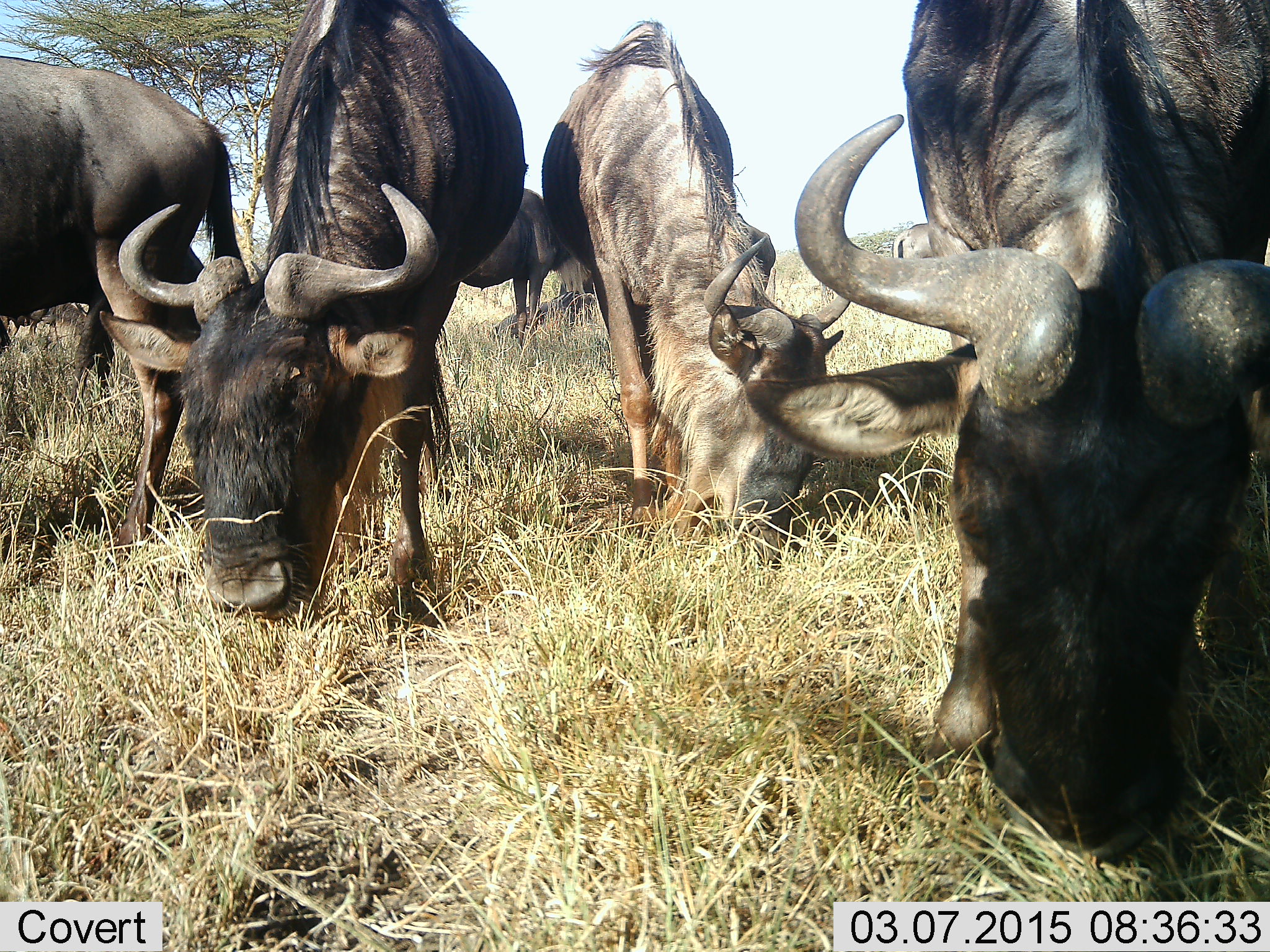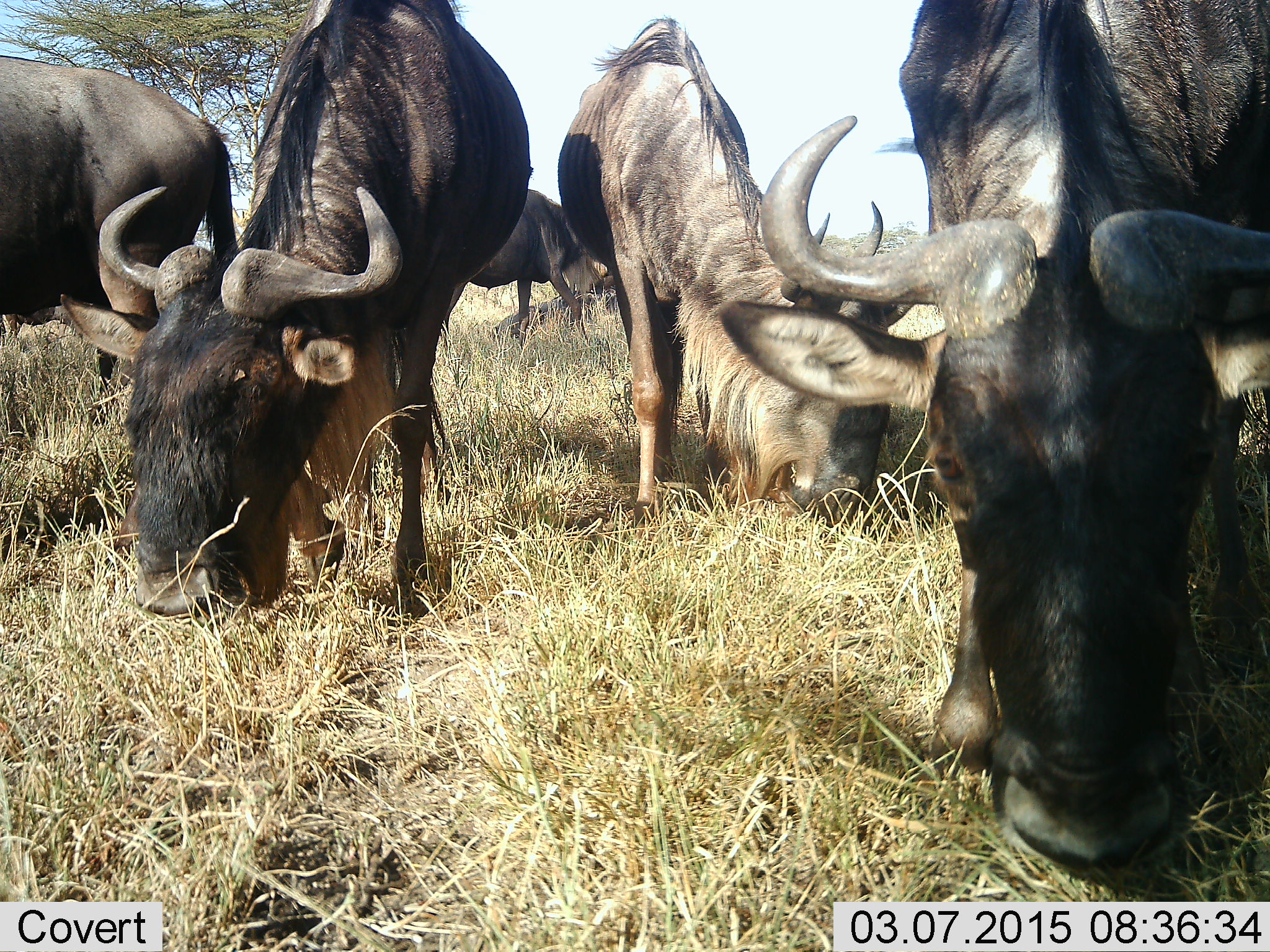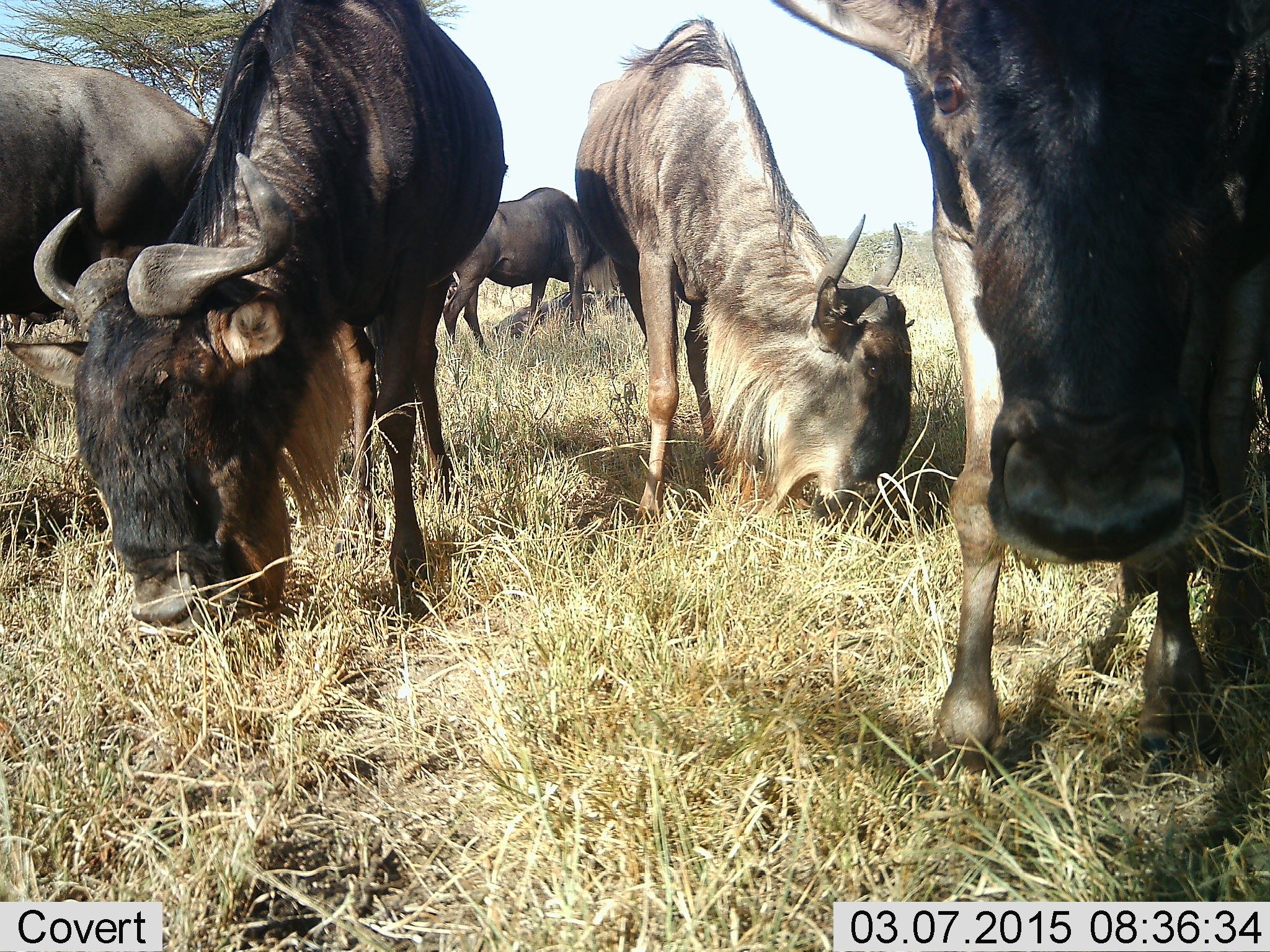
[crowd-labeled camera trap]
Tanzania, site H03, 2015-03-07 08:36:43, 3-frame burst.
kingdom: Animalia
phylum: Chordata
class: Mammalia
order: Artiodactyla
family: Bovidae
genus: Connochaetes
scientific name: Connochaetes taurinus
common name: blue wildebeest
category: wildebeest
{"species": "wildebeest (blue wildebeest) (Connochaetes taurinus)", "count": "5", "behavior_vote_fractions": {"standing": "10%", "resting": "0%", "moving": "0%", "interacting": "0%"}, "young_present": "10%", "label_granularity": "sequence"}